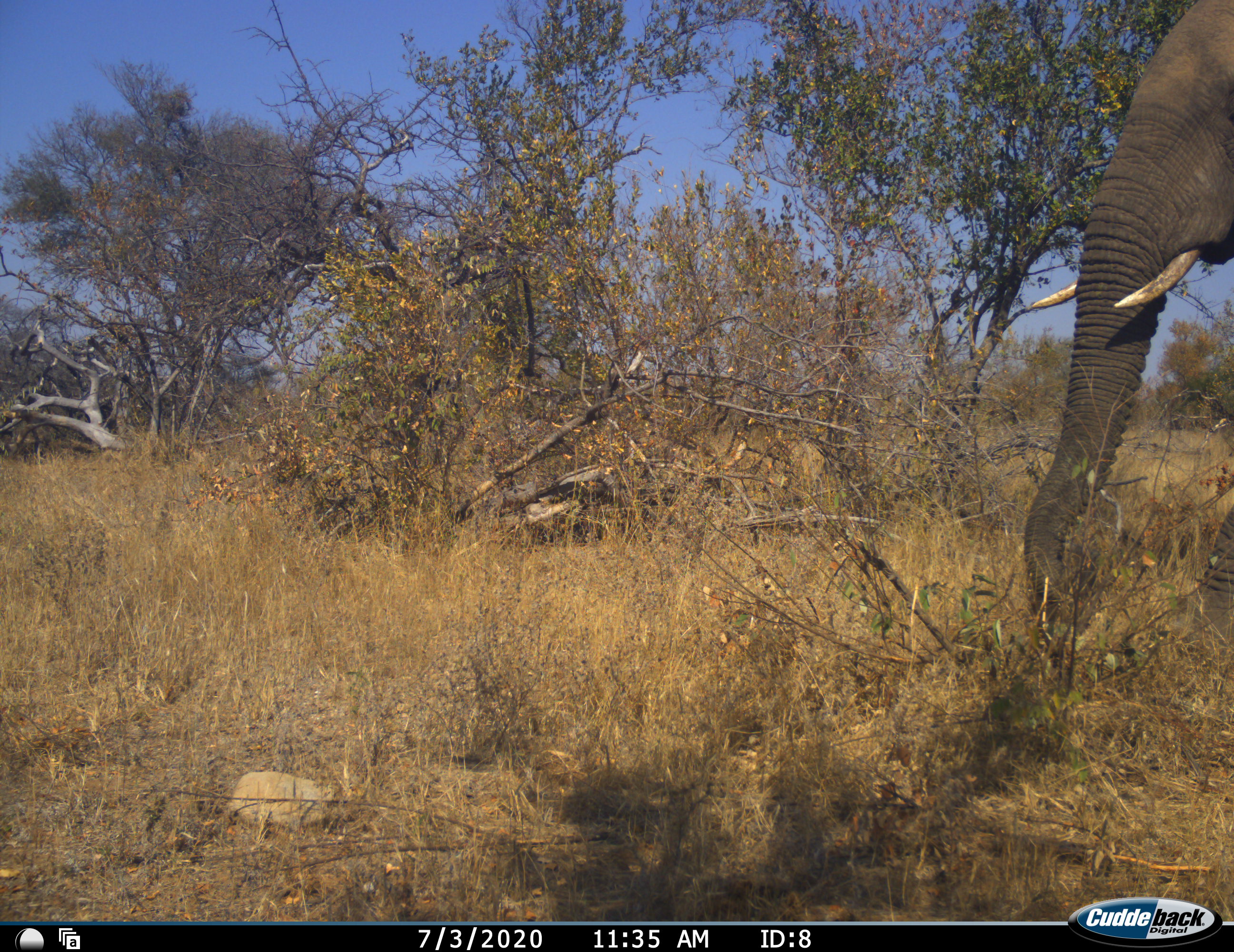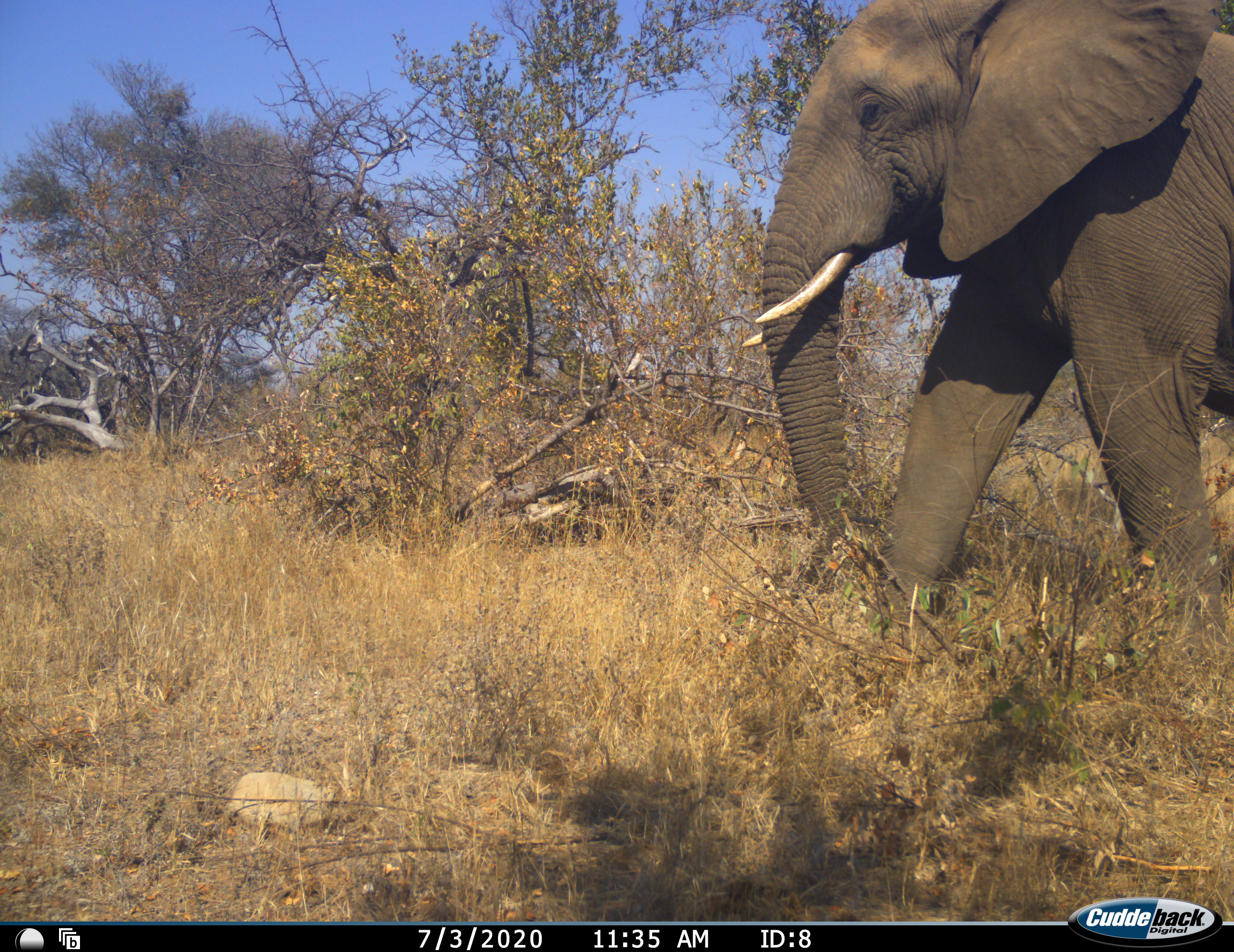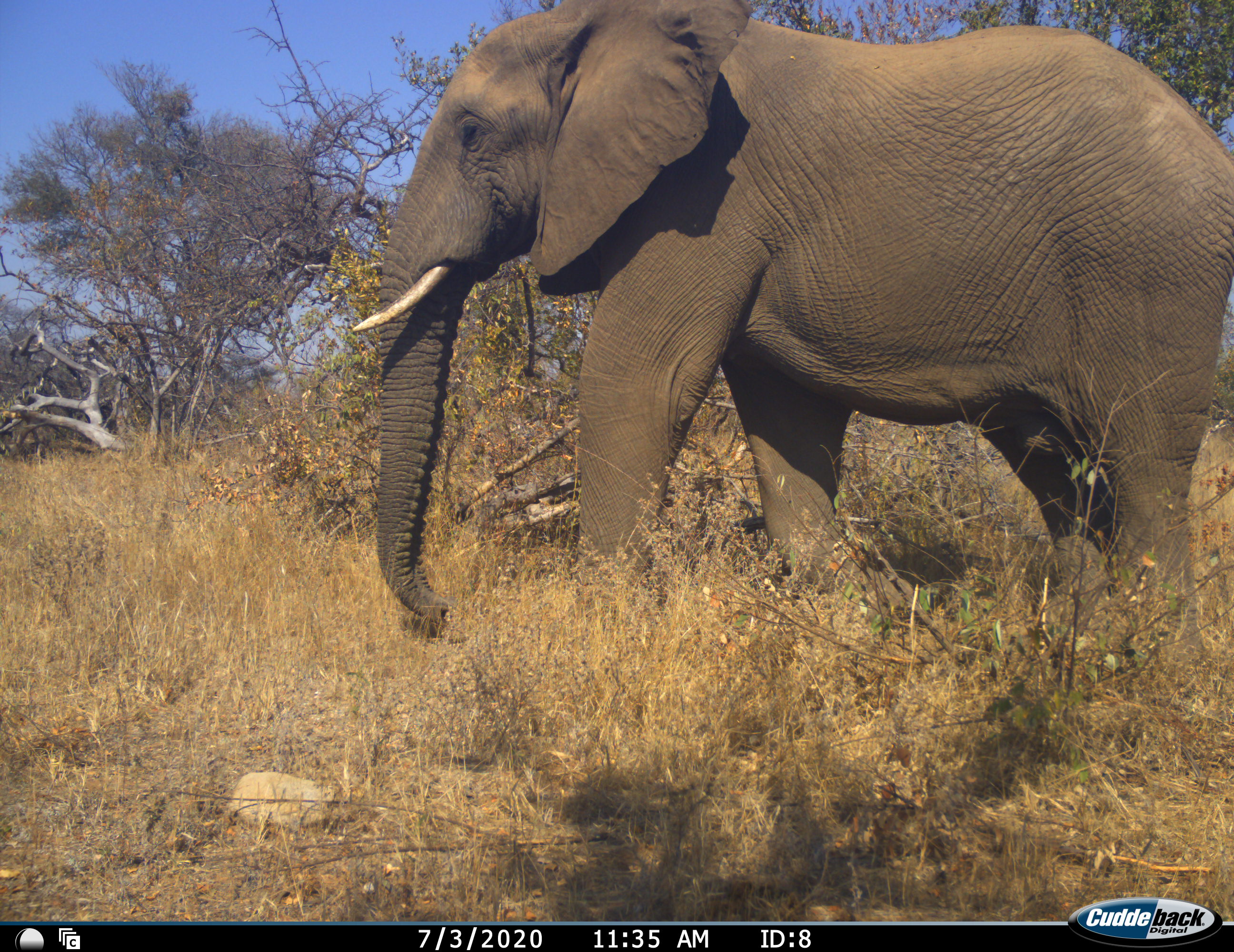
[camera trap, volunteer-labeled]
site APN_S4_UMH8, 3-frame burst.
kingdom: Animalia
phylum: Chordata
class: Mammalia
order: Proboscidea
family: Elephantidae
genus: Loxodonta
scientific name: Loxodonta africana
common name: african bush elephant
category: elephant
Elephant (african bush elephant) (Loxodonta africana), count 1. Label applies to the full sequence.